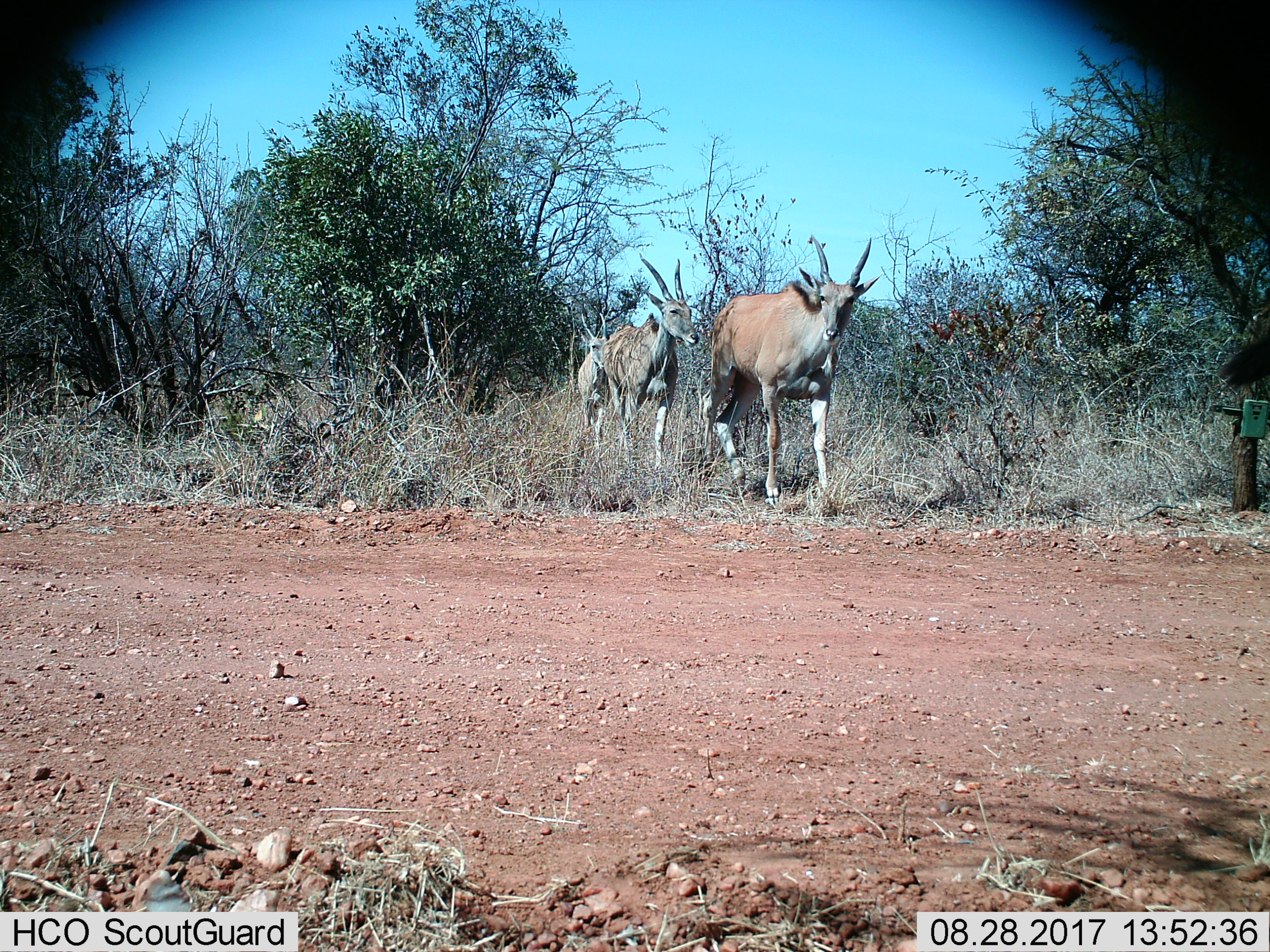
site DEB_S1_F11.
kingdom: Animalia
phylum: Chordata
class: Mammalia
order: Artiodactyla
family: Bovidae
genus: Tragelaphus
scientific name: Tragelaphus oryx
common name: eland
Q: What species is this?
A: Eland (Tragelaphus oryx).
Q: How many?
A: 3.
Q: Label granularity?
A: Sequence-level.